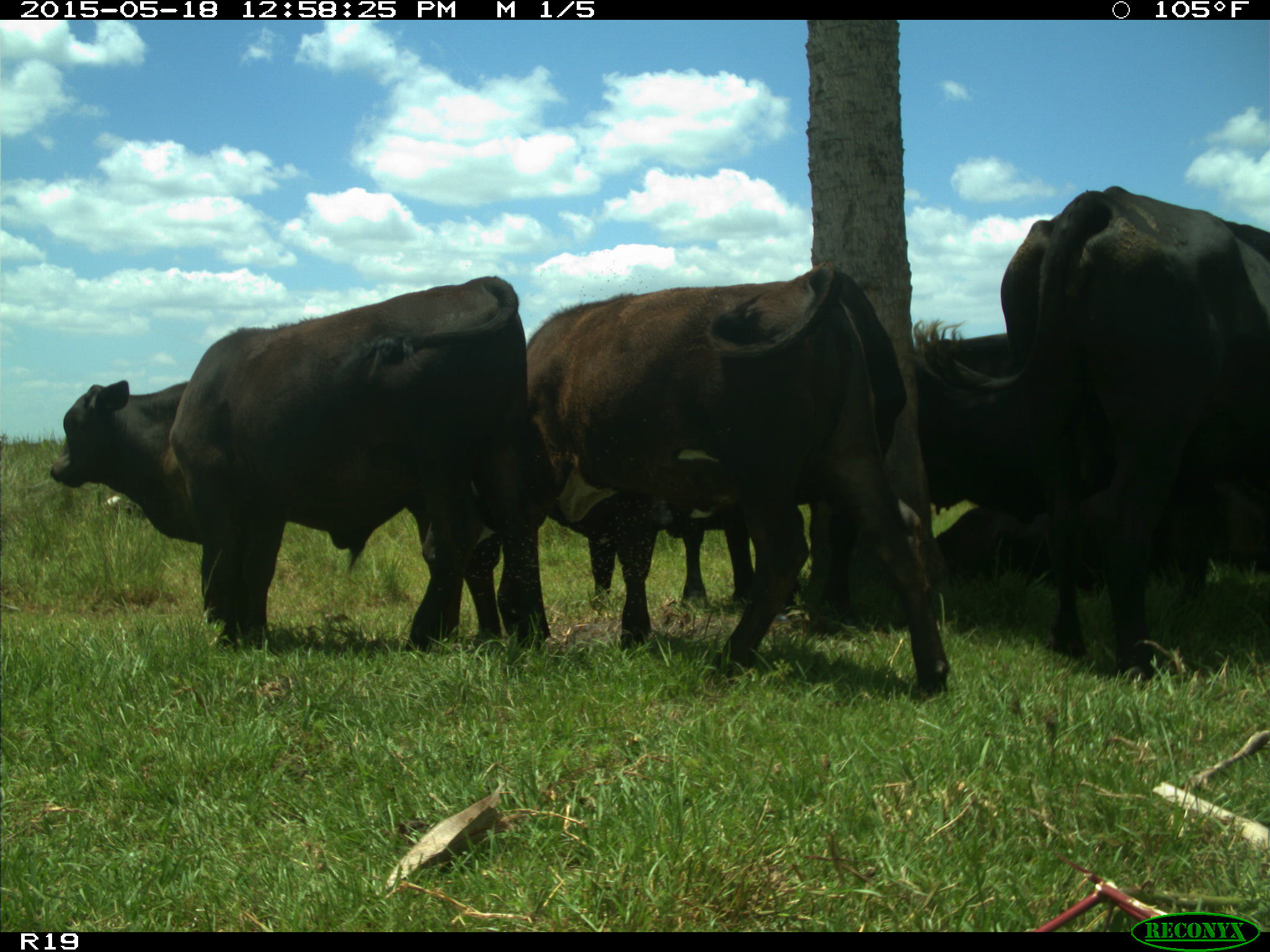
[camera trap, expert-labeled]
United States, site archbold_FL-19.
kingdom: Animalia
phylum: Chordata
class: Mammalia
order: Artiodactyla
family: Bovidae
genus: Bos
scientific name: Bos taurus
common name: domestic cow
Bos taurus (domestic cow).